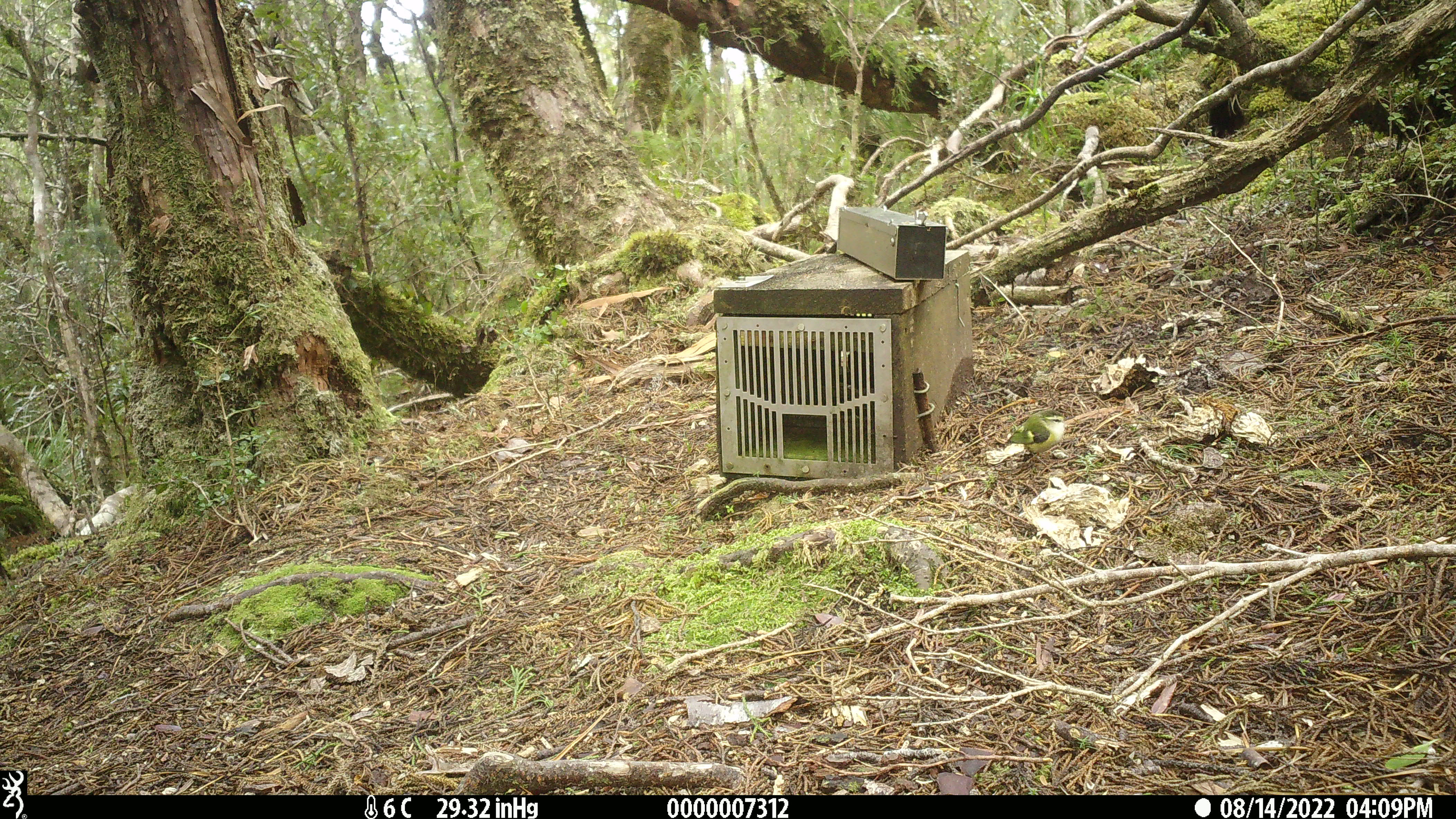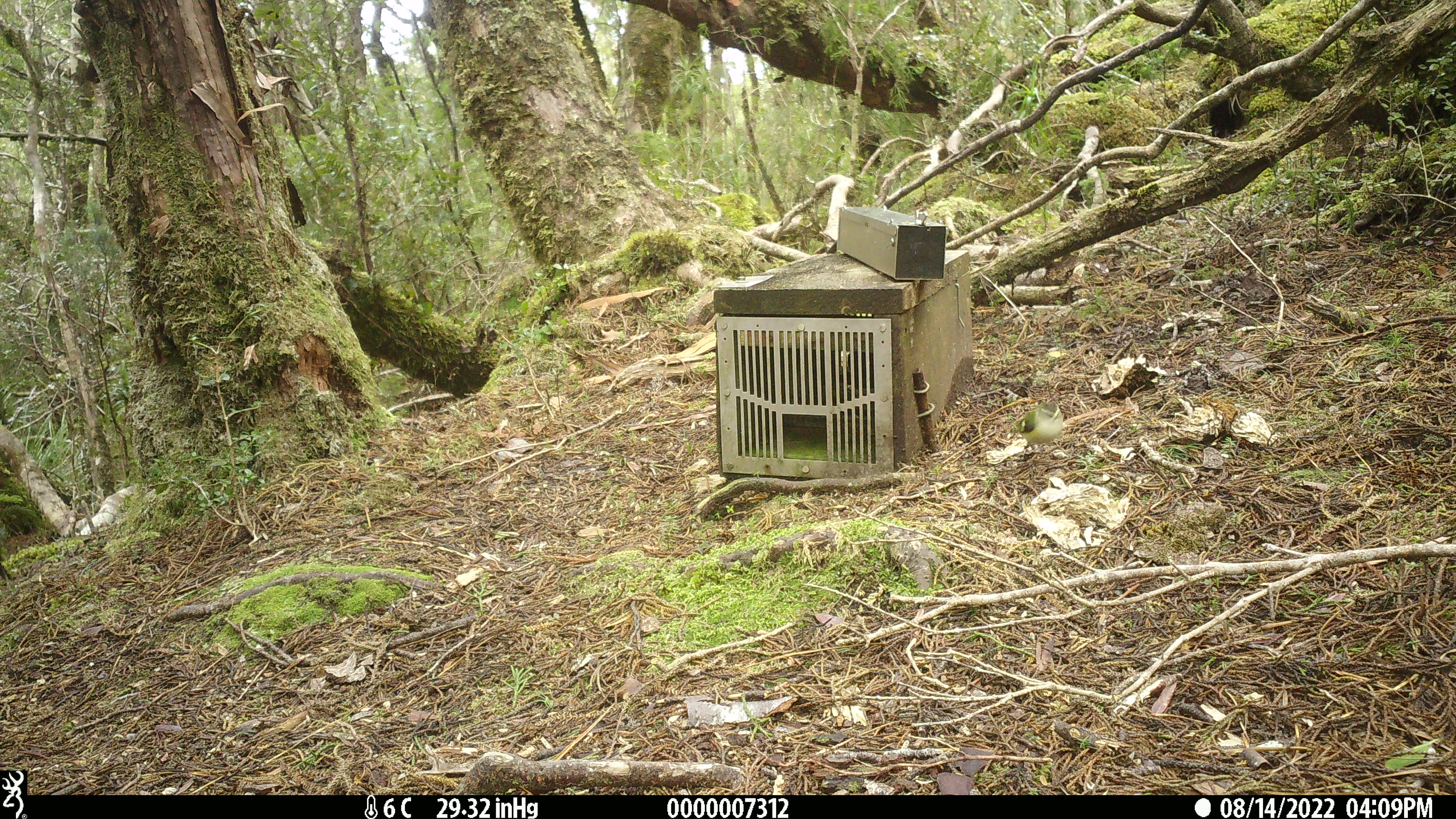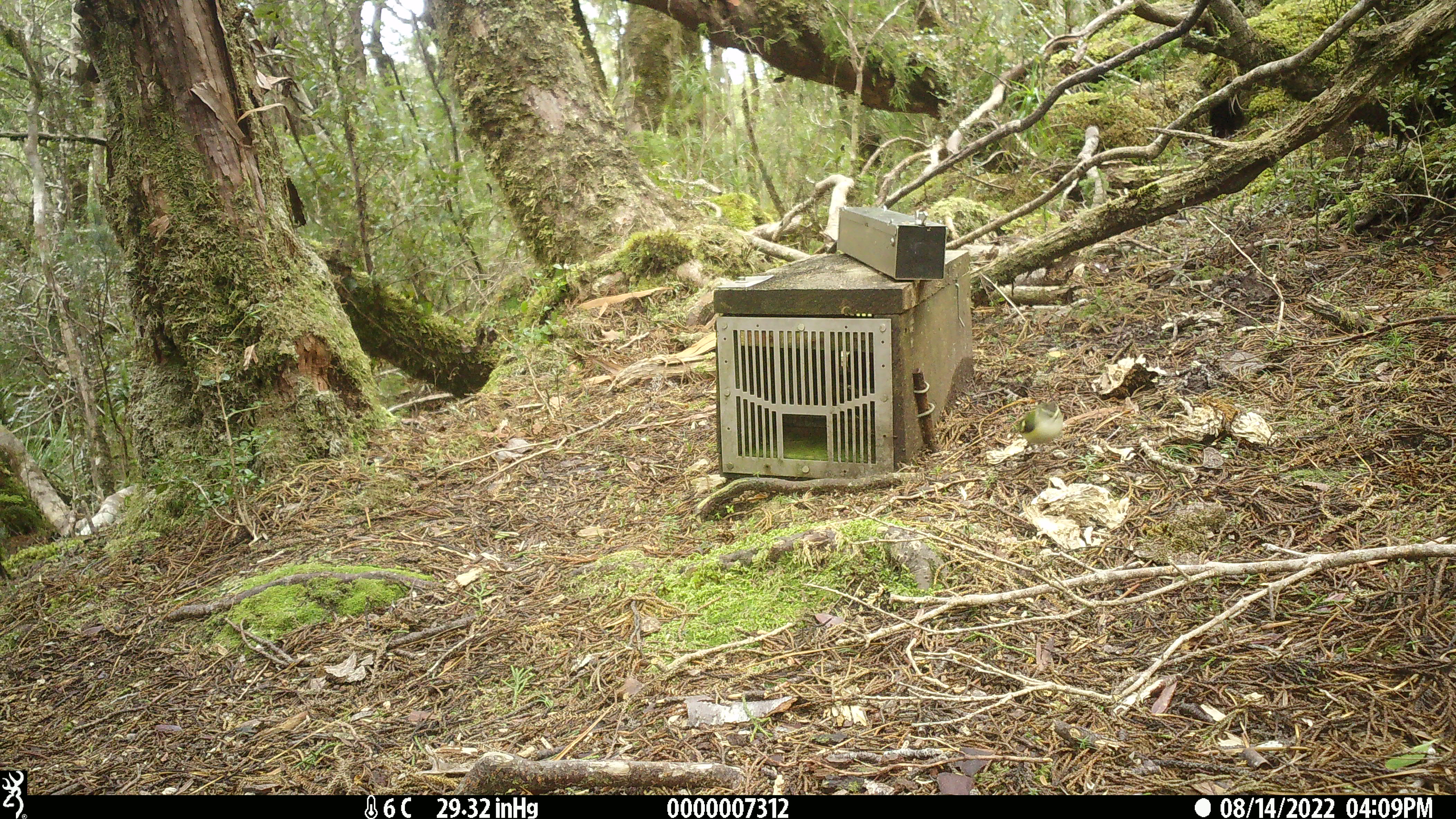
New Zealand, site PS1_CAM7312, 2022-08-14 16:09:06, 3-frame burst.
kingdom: Animalia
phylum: Chordata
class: Aves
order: Passeriformes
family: Acanthisittidae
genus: Acanthisitta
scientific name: Acanthisitta chloris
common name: rifleman